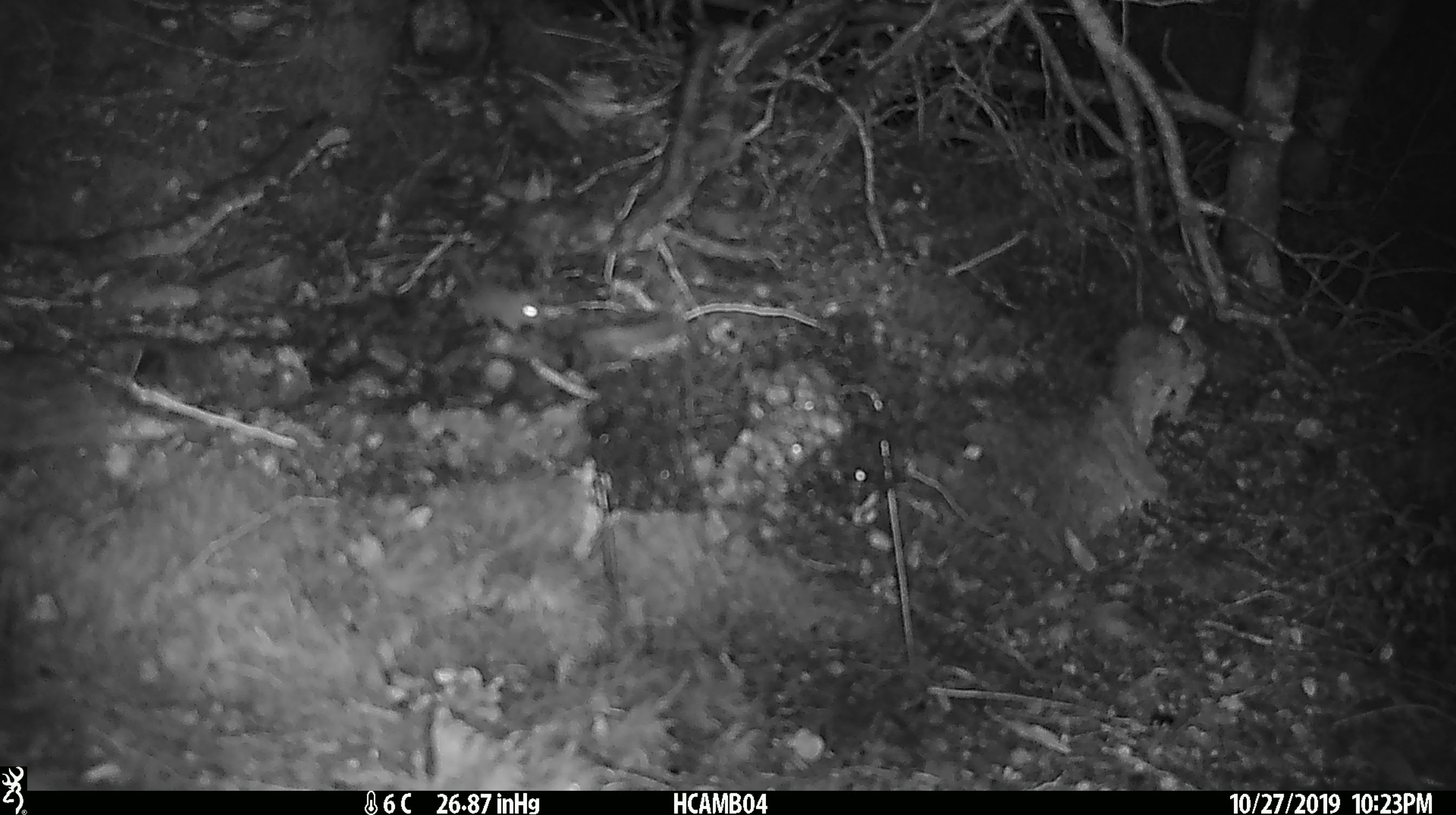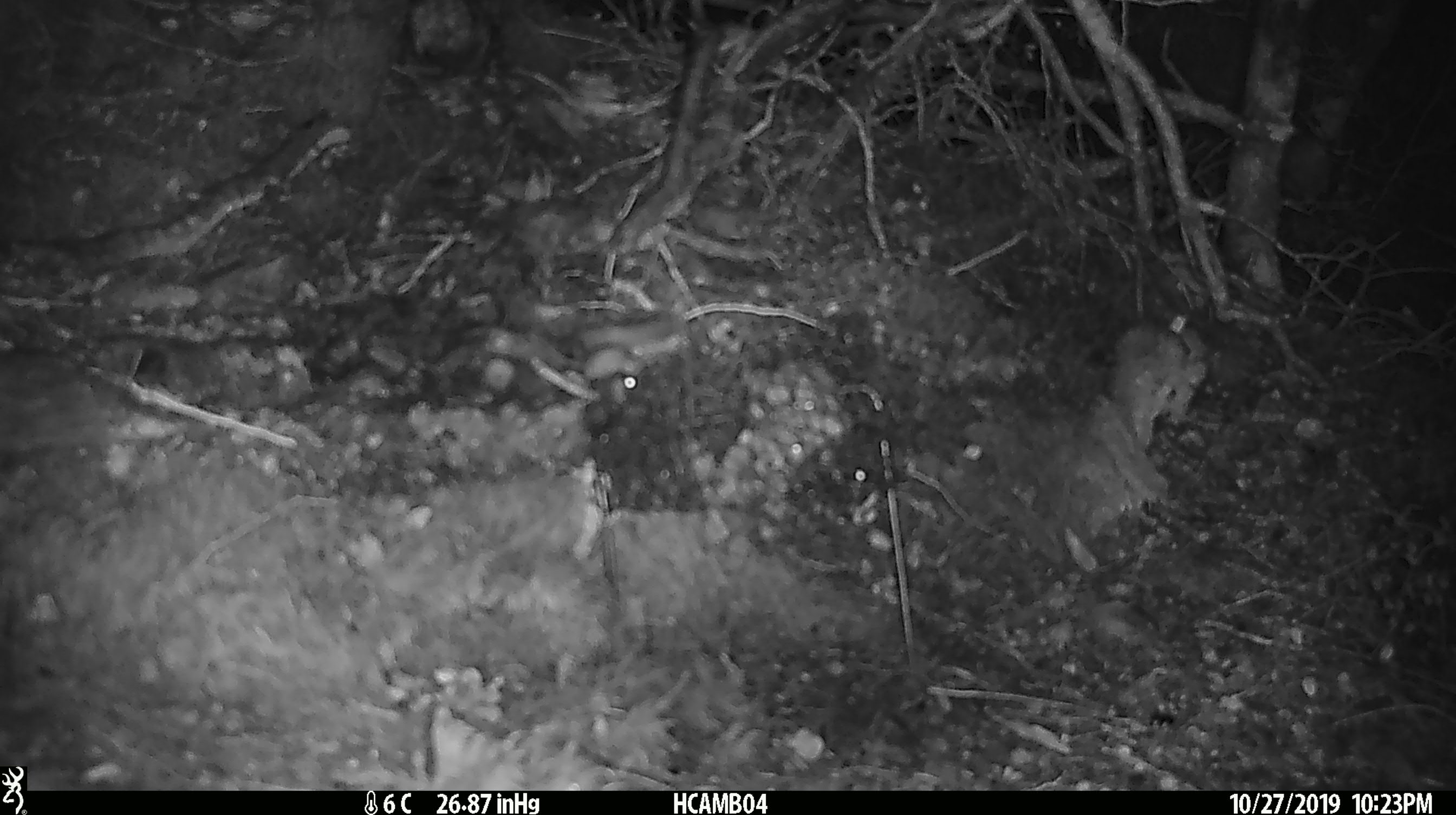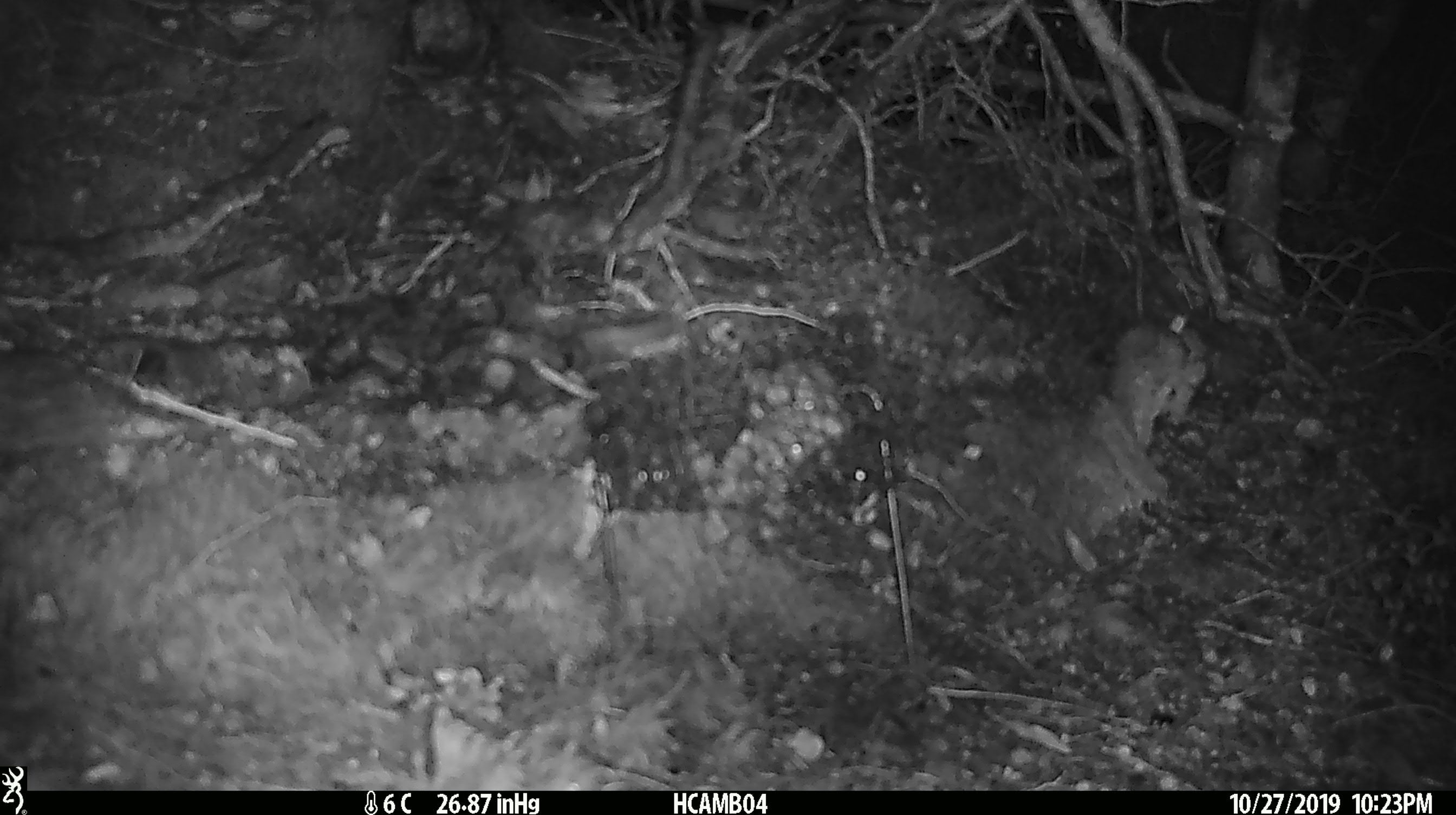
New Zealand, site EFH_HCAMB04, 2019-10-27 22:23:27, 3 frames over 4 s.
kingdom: Animalia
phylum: Chordata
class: Mammalia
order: Rodentia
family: Muridae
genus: Mus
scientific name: Mus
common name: mouse